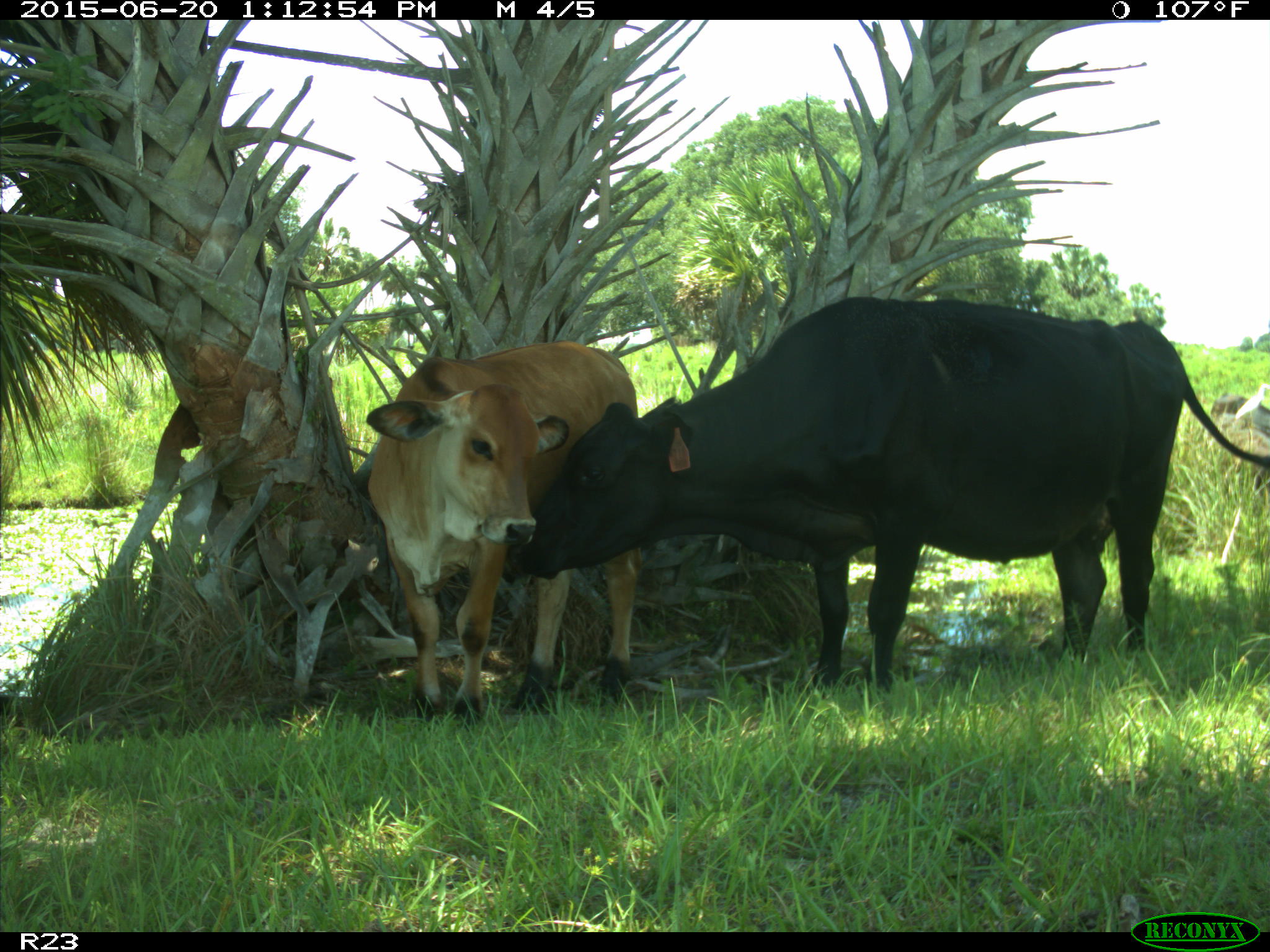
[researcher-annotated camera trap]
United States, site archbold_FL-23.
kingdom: Animalia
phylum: Chordata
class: Mammalia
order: Artiodactyla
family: Bovidae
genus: Bos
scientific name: Bos taurus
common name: domestic cow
Bos taurus (domestic cow).